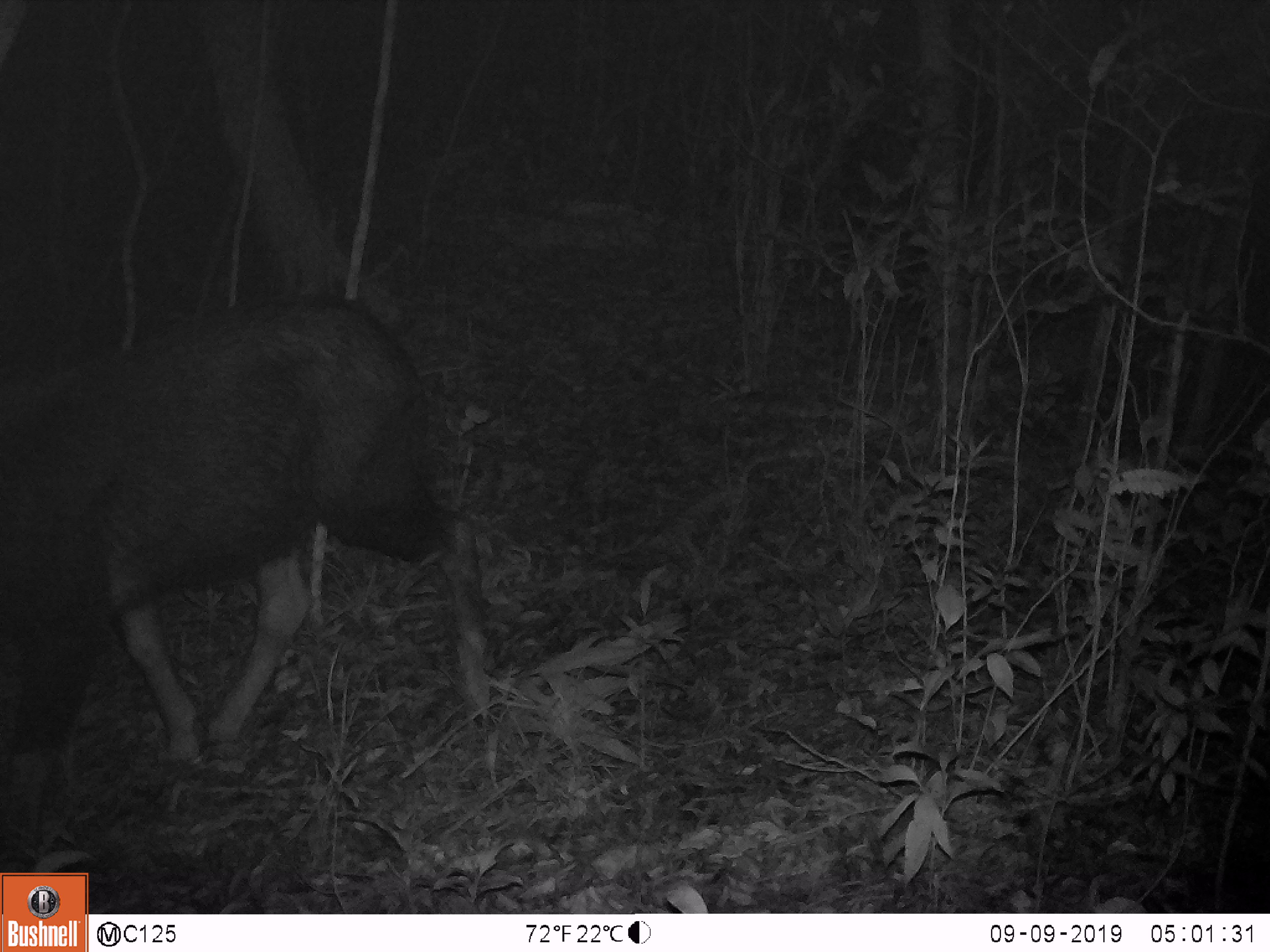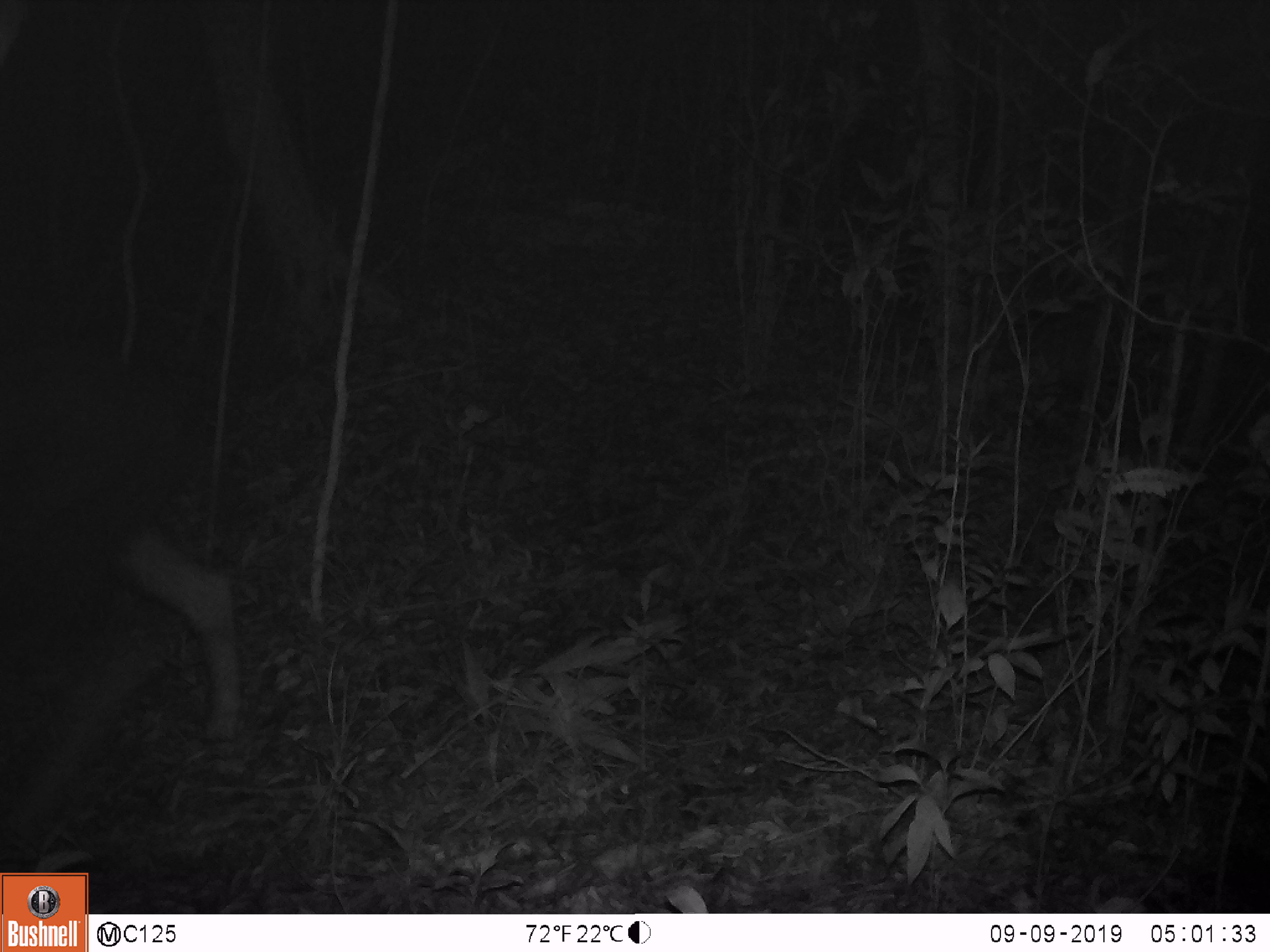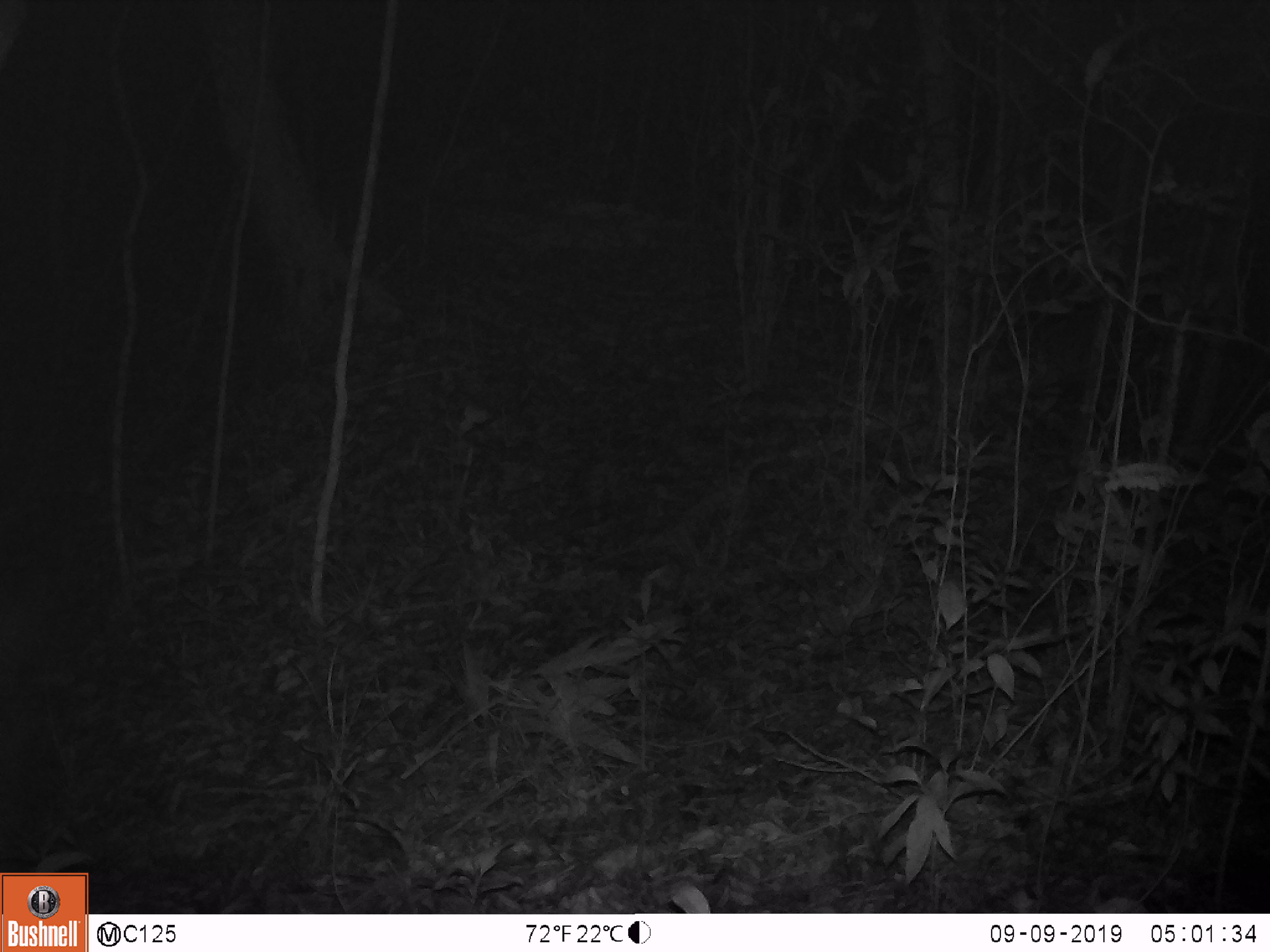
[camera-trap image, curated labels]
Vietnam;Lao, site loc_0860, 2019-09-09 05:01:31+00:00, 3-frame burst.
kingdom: Animalia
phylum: Chordata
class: Mammalia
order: Artiodactyla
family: Bovidae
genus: Capricornis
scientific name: Capricornis sumatraensis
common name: chinese serow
Chinese serow (Capricornis sumatraensis). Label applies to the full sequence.